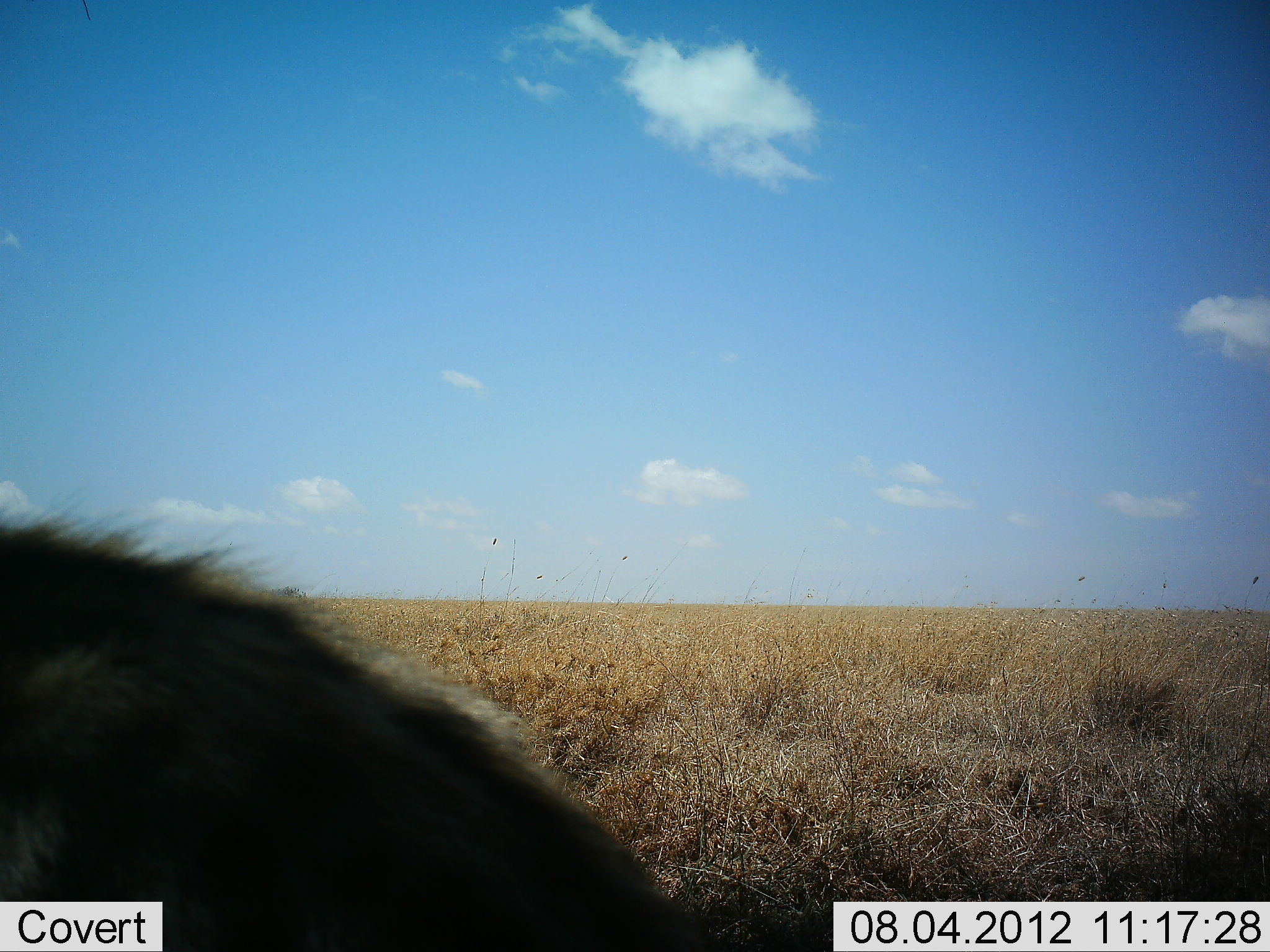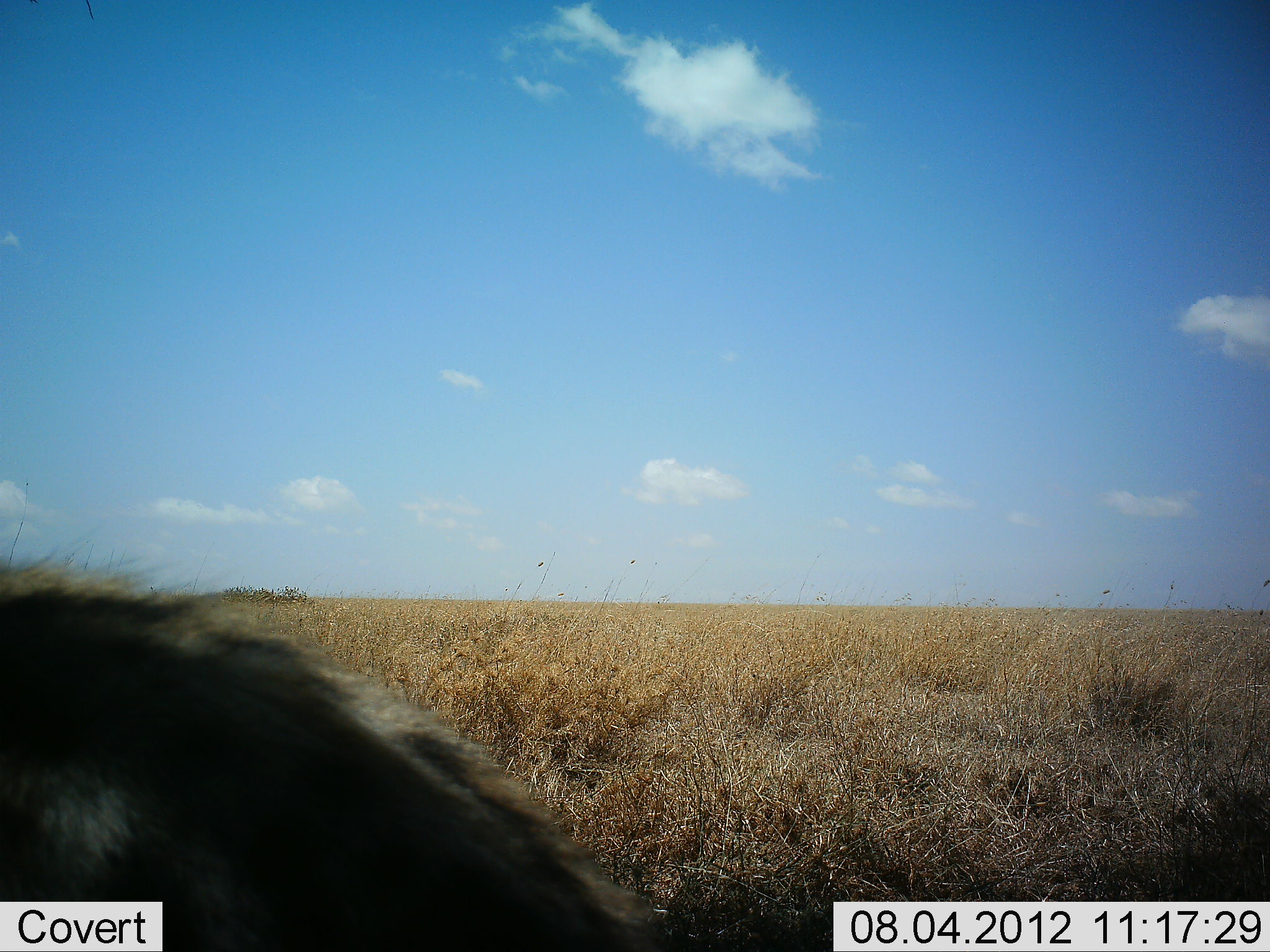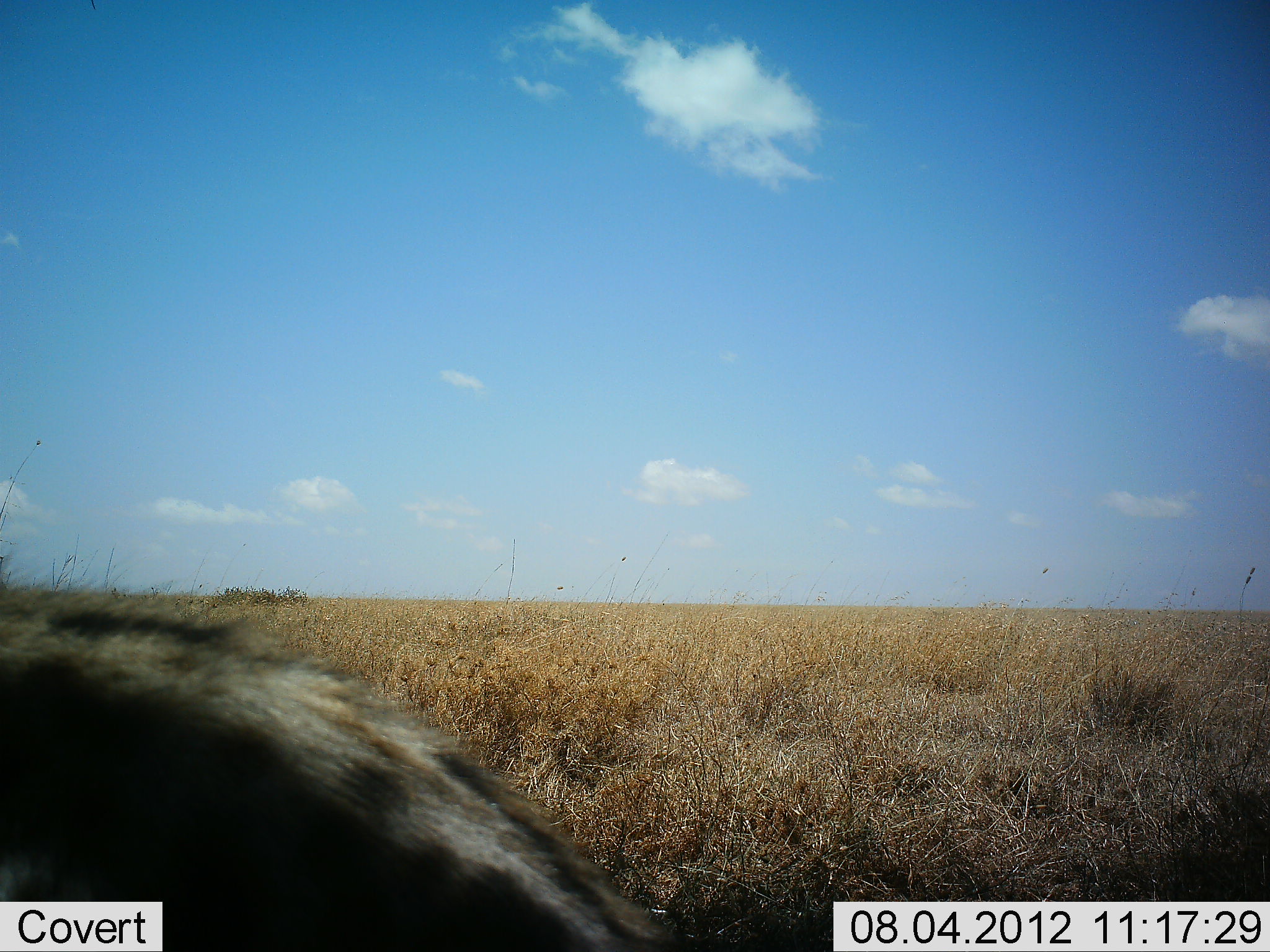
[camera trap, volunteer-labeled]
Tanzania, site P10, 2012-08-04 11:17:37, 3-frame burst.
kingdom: Animalia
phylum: Chordata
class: Mammalia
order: Carnivora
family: Hyaenidae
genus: Crocuta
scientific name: Crocuta crocuta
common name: spotted hyena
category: hyenaspotted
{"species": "hyenaspotted (spotted hyena) (Crocuta crocuta)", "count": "1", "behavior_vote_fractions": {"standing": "50%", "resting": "33%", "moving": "17%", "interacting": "0%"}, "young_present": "0%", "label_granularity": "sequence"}